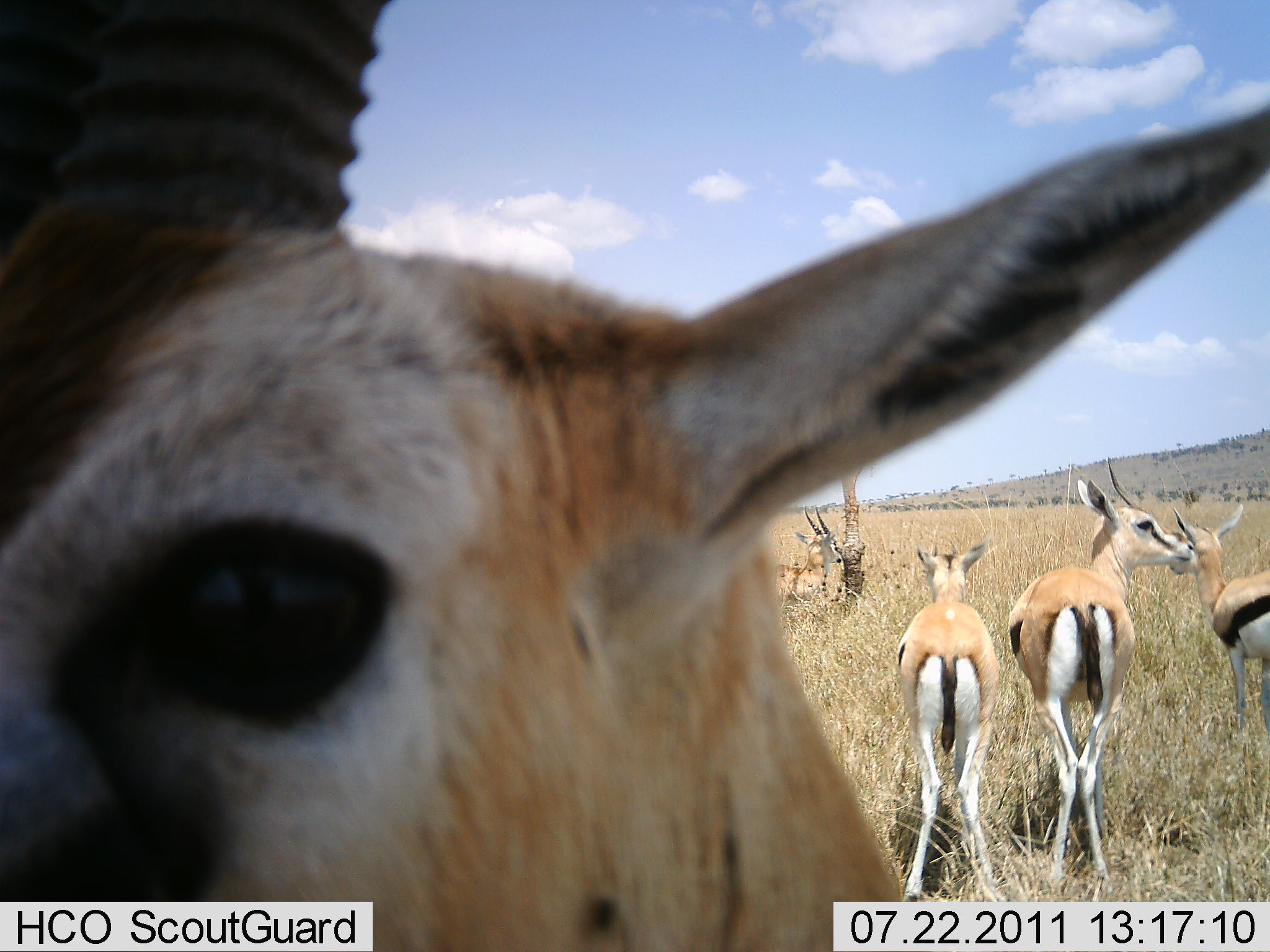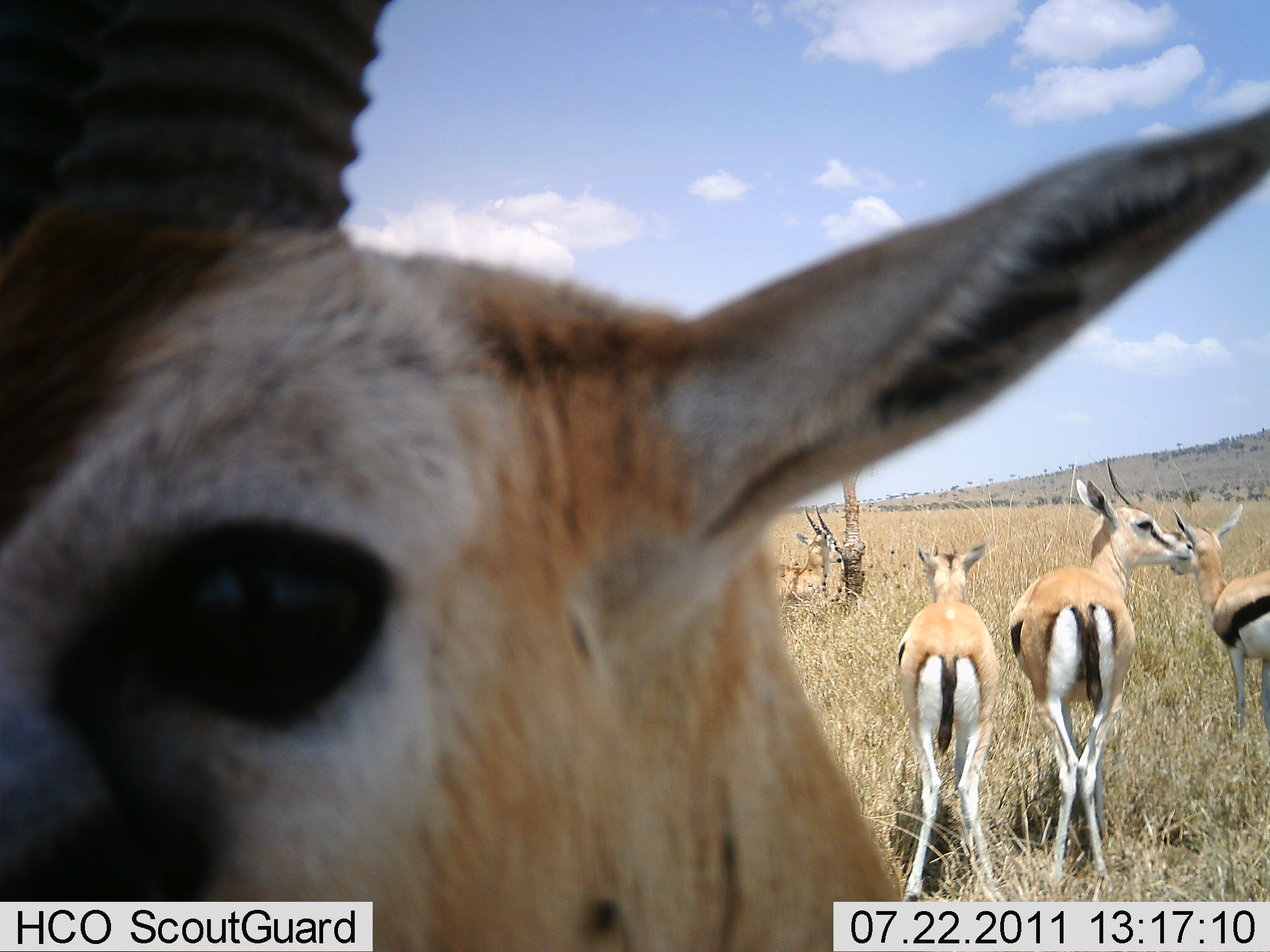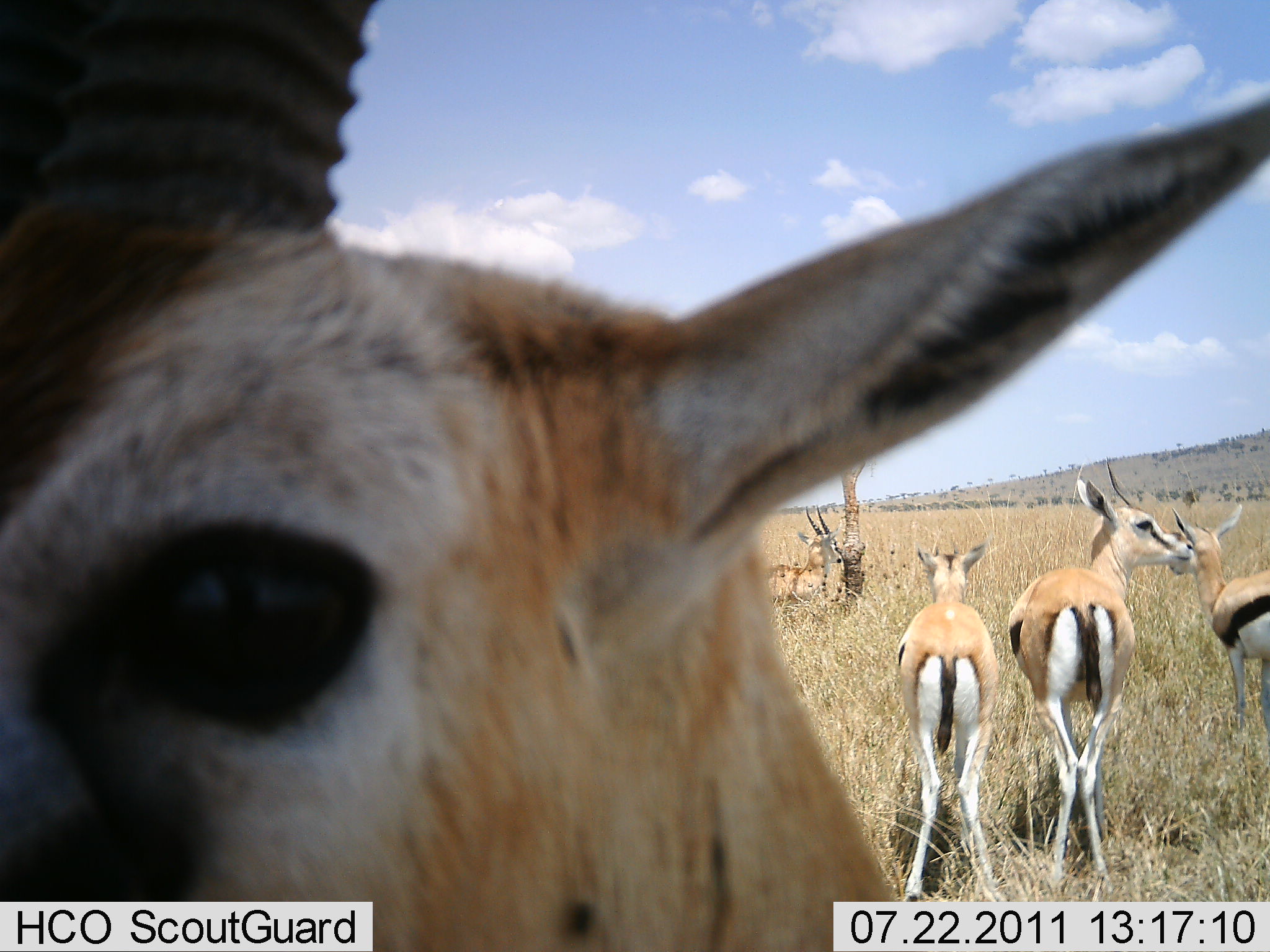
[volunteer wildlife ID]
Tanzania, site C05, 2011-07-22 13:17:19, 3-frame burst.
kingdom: Animalia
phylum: Chordata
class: Mammalia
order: Artiodactyla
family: Bovidae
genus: Eudorcas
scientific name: Eudorcas thomsonii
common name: thomson's gazelle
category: gazellethomsons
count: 5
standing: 100%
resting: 8%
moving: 0%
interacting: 0%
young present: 31%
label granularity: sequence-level